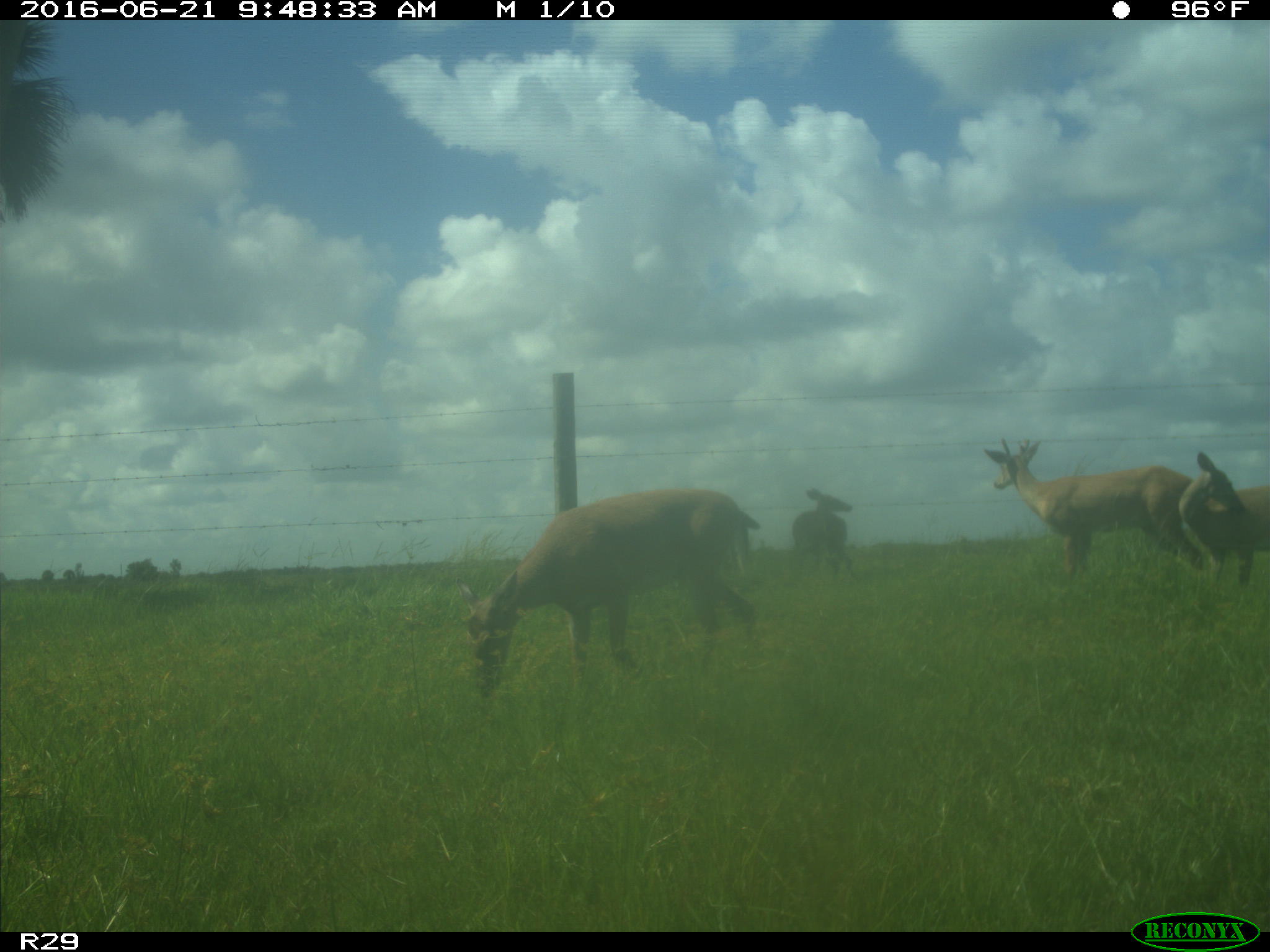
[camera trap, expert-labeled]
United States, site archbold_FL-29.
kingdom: Animalia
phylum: Chordata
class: Mammalia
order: Artiodactyla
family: Cervidae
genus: Odocoileus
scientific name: Odocoileus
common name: deer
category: unidentified deer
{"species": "unidentified deer (deer) (Odocoileus)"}